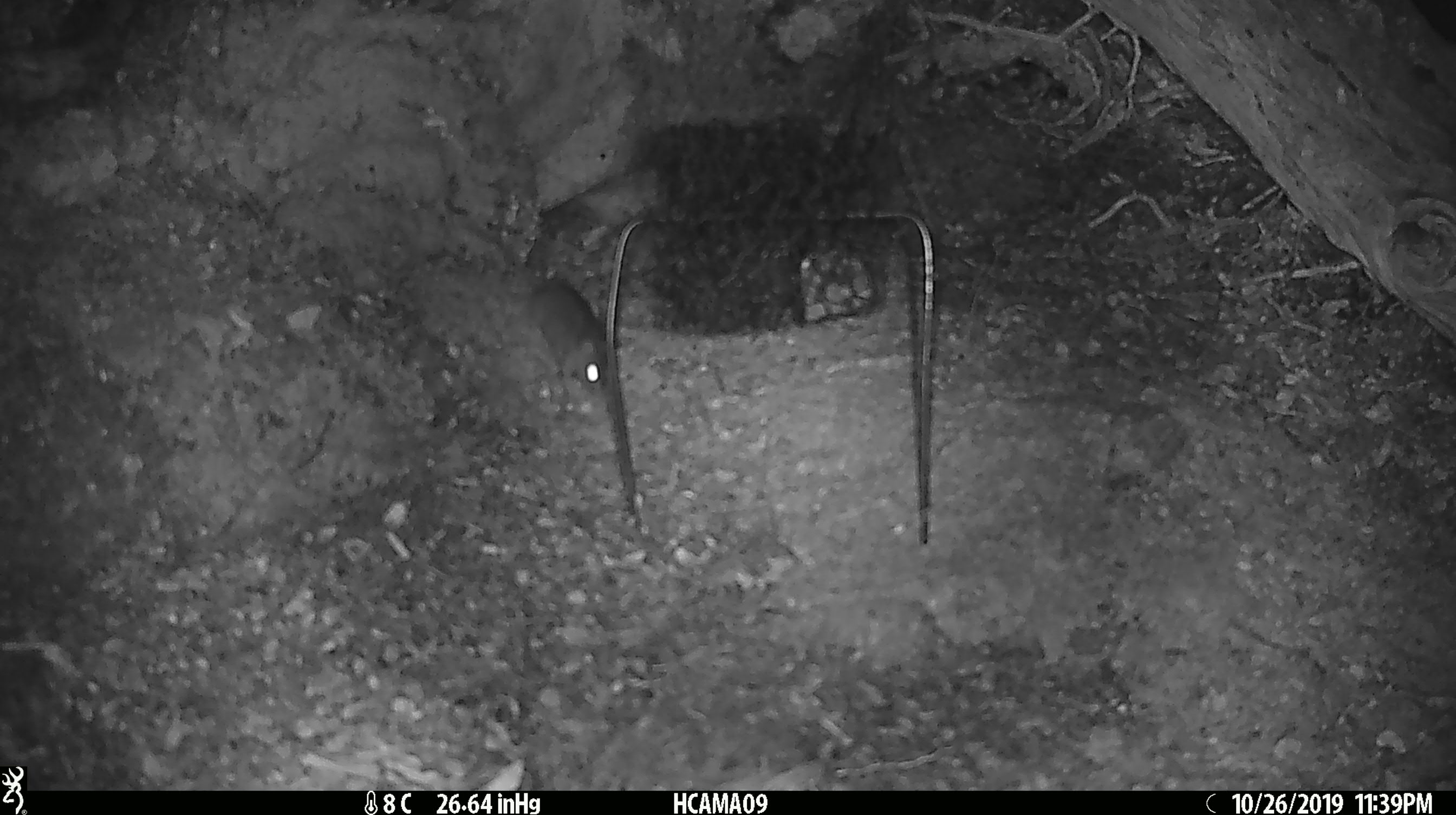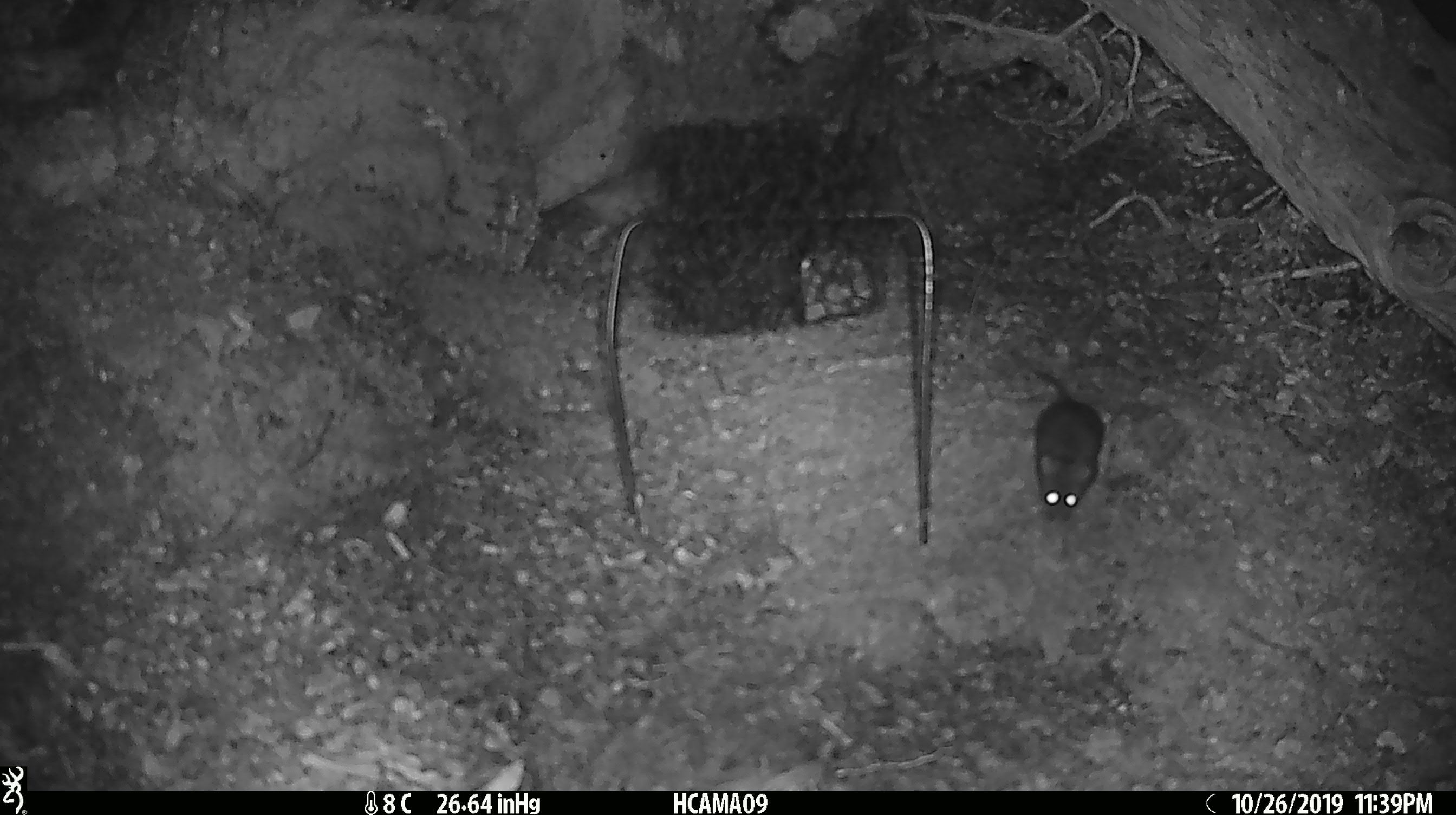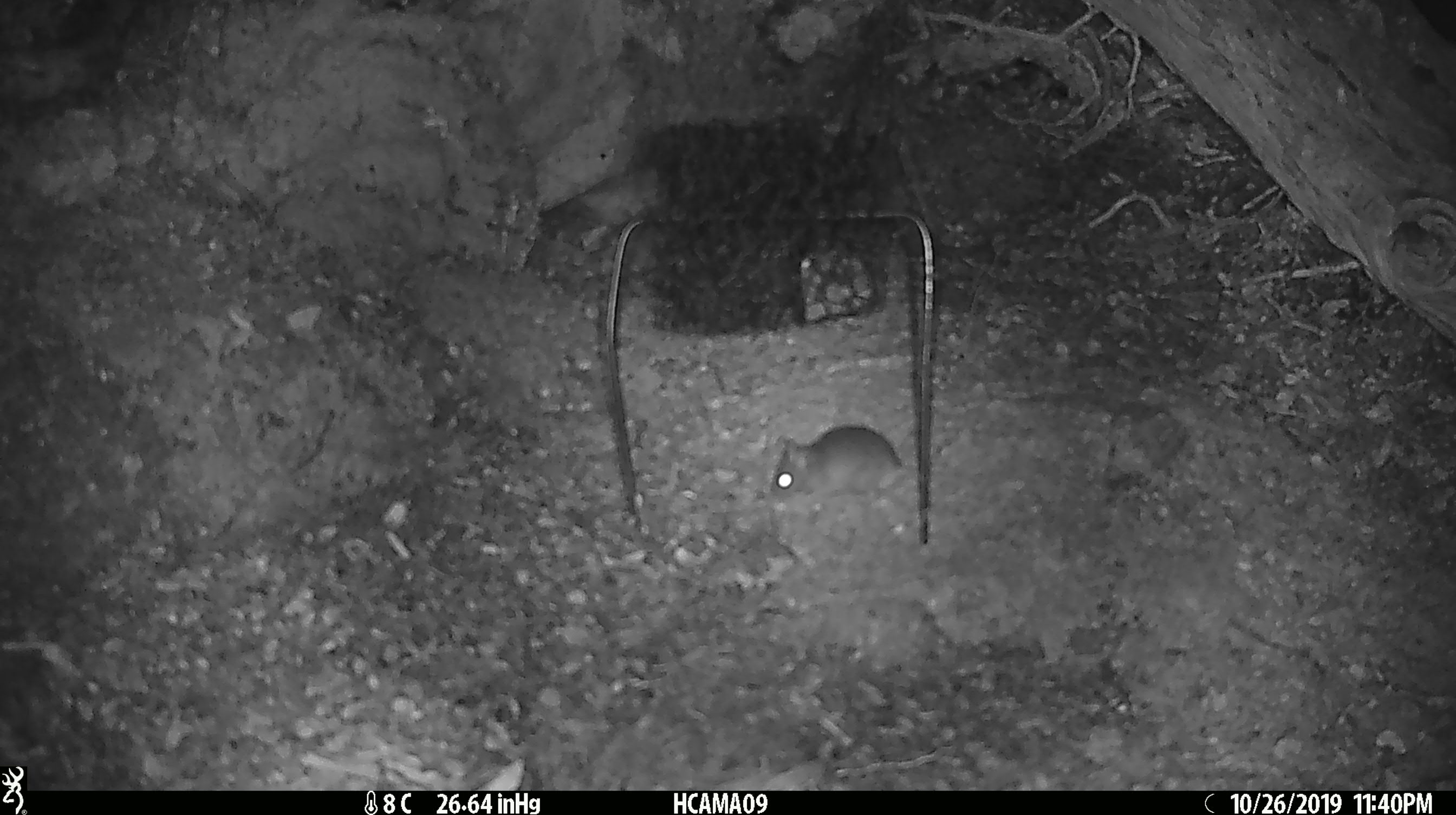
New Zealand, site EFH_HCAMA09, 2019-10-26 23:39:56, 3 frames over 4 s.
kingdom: Animalia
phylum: Chordata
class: Mammalia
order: Rodentia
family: Muridae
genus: Mus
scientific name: Mus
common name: mouse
Mouse (Mus).